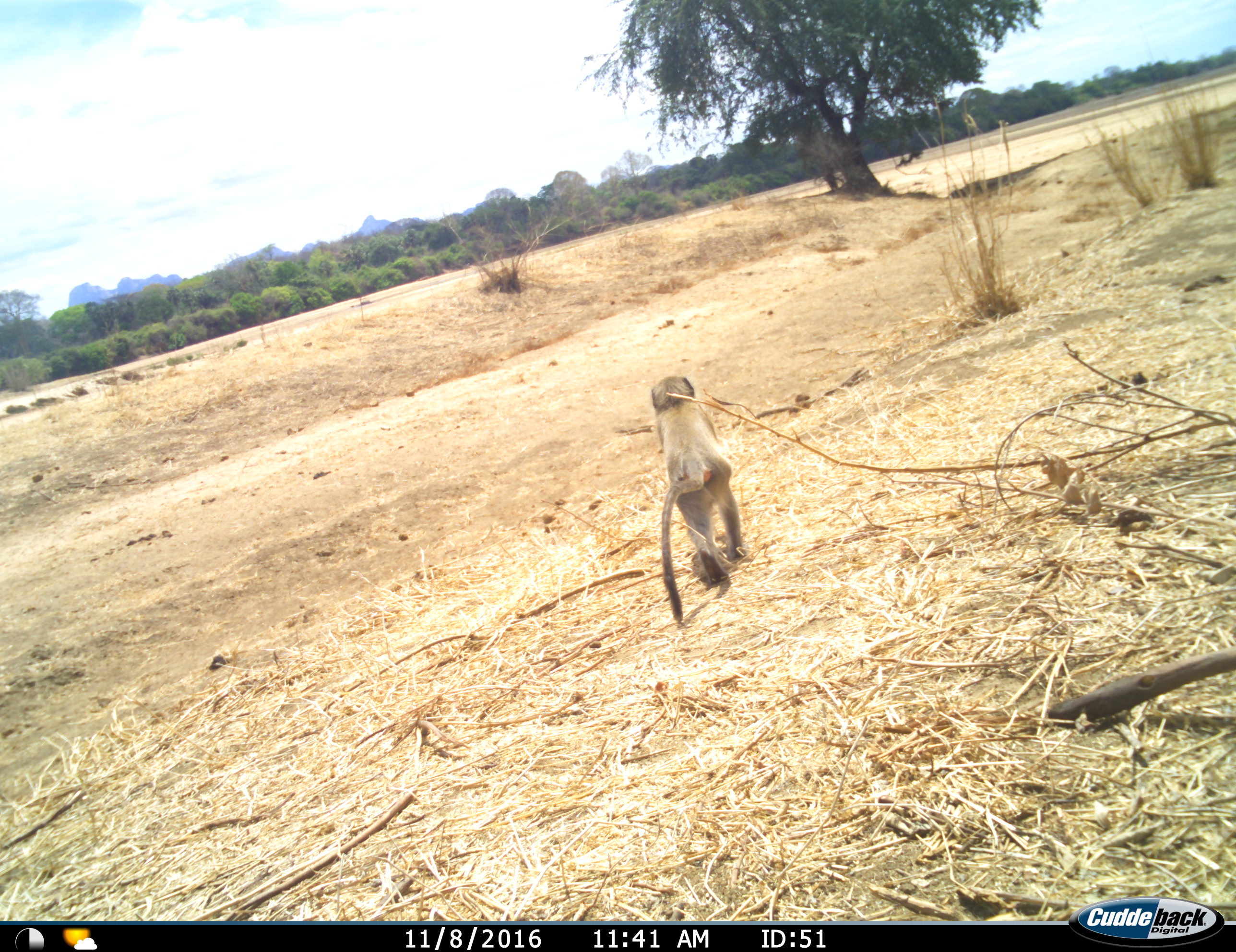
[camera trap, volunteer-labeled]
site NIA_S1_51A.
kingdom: Animalia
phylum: Chordata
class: Mammalia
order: Primates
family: Cercopithecidae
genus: Papio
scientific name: Papio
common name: baboon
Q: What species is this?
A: Baboon (Papio).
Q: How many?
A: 1.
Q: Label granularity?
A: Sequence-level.